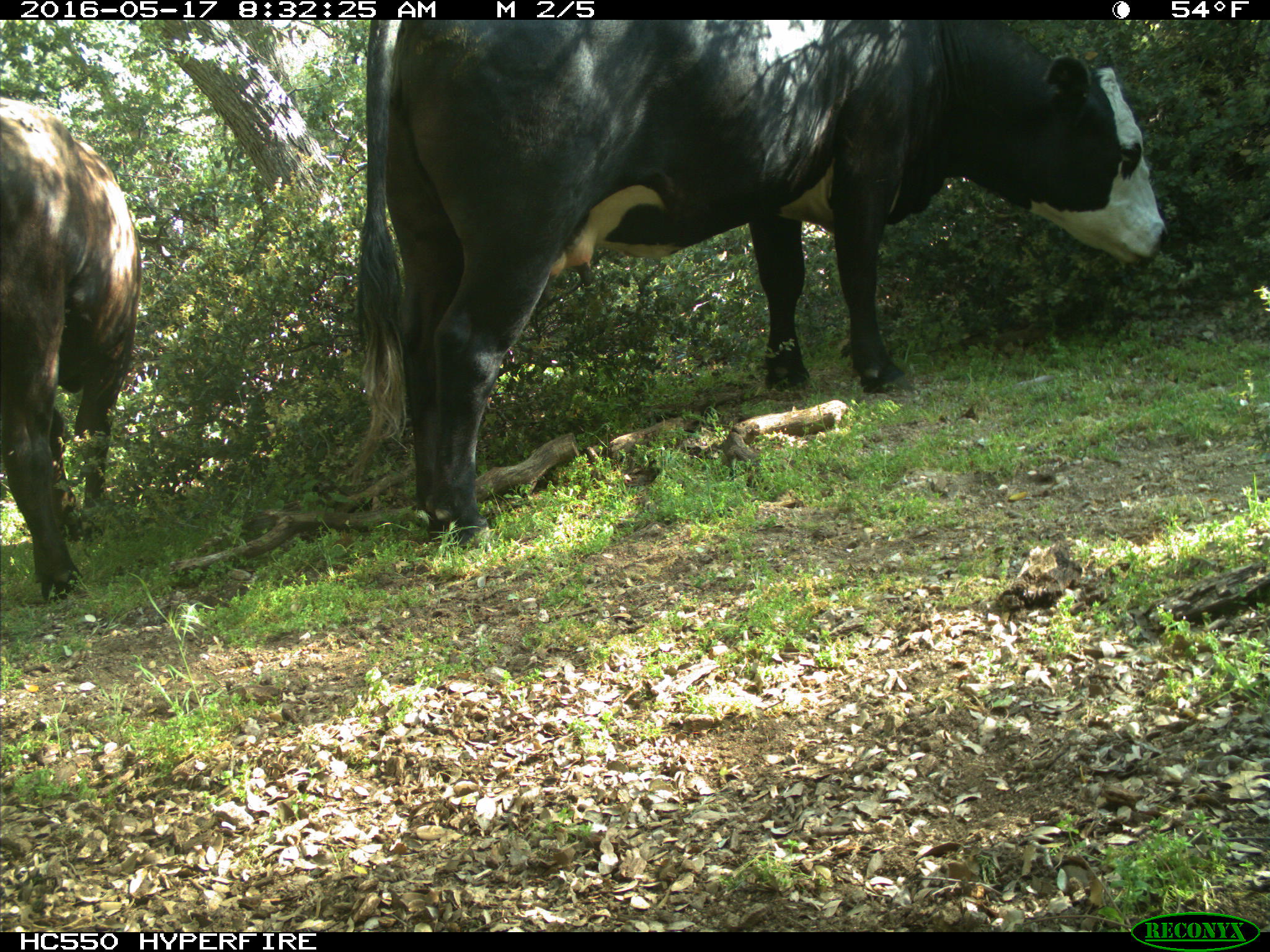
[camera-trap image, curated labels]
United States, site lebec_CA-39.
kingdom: Animalia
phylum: Chordata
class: Mammalia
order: Artiodactyla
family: Bovidae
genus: Bos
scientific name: Bos taurus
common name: domestic cow